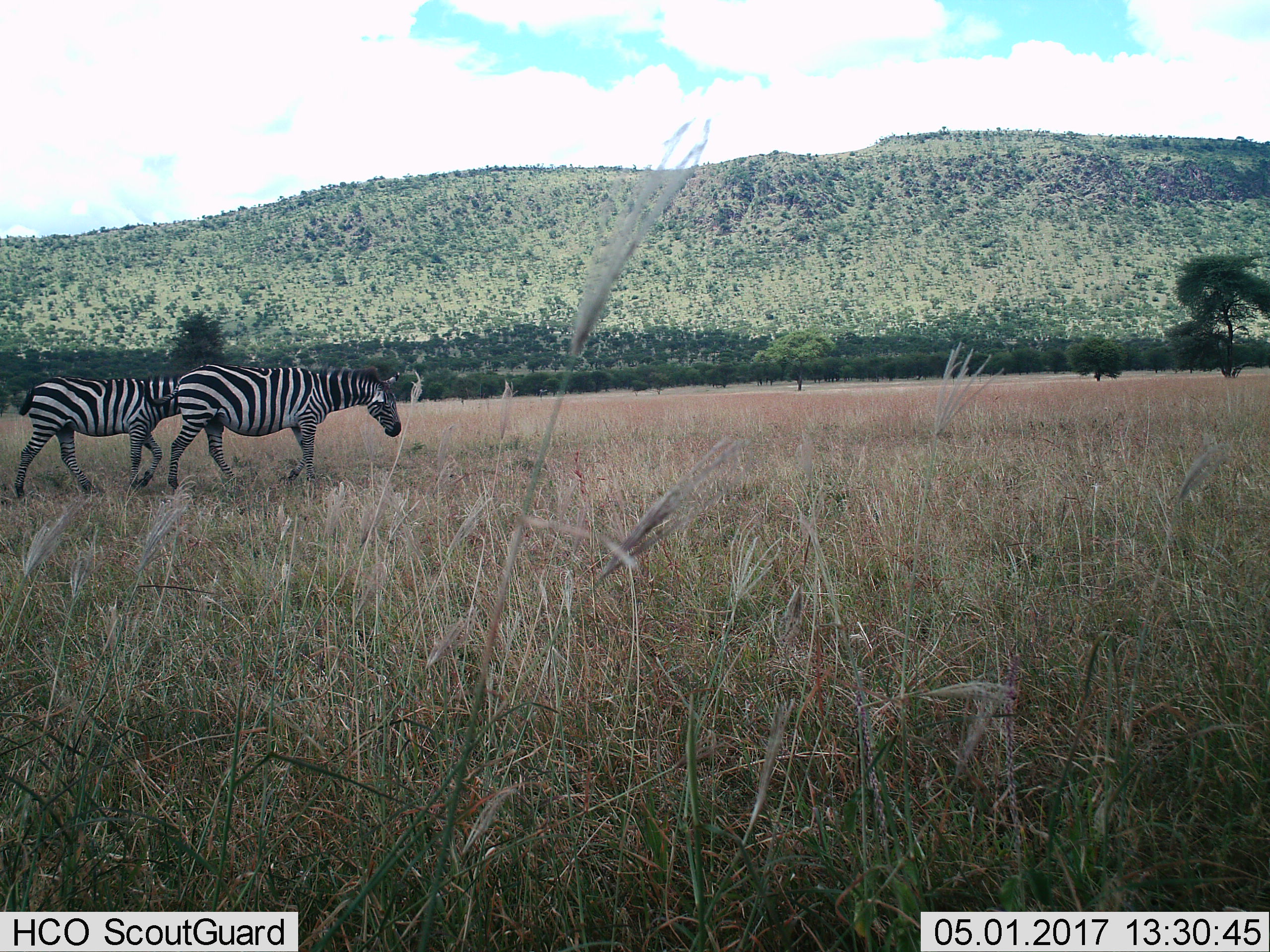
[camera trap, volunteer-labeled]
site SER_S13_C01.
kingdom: Animalia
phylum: Chordata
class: Mammalia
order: Perissodactyla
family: Equidae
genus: Equus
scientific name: Equus quagga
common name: plains zebra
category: zebraplains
Zebraplains (plains zebra) (Equus quagga), count 2. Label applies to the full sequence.